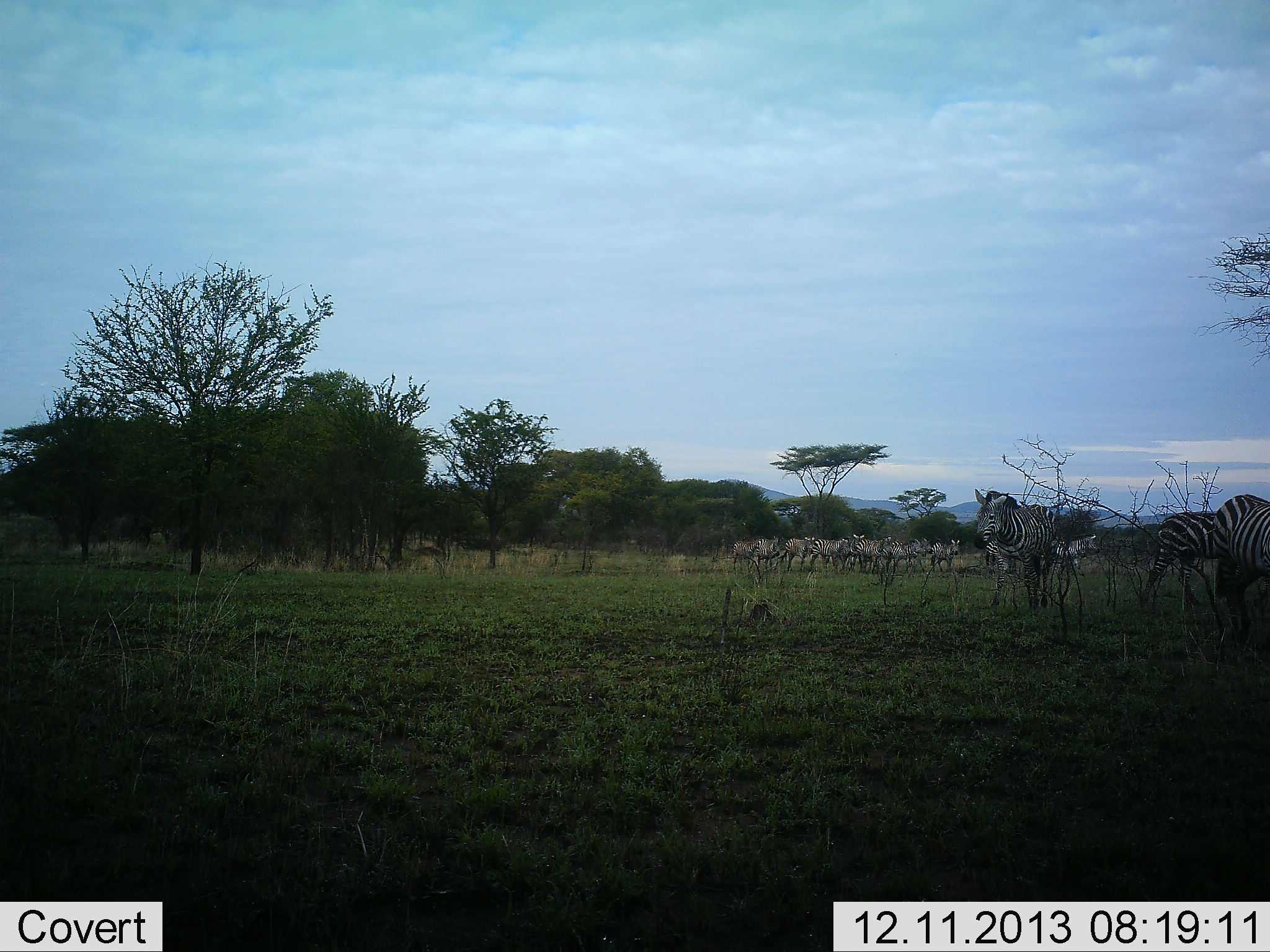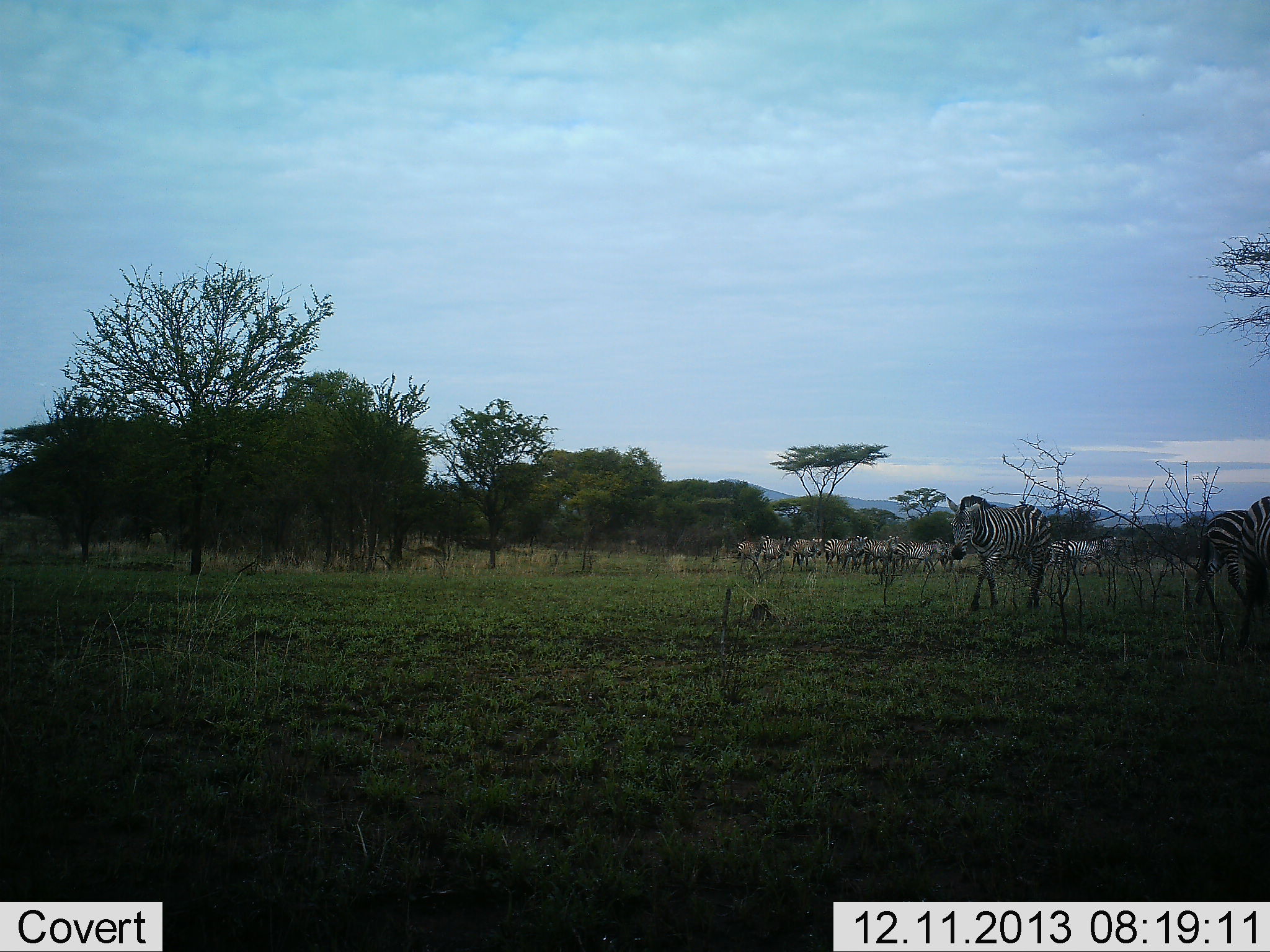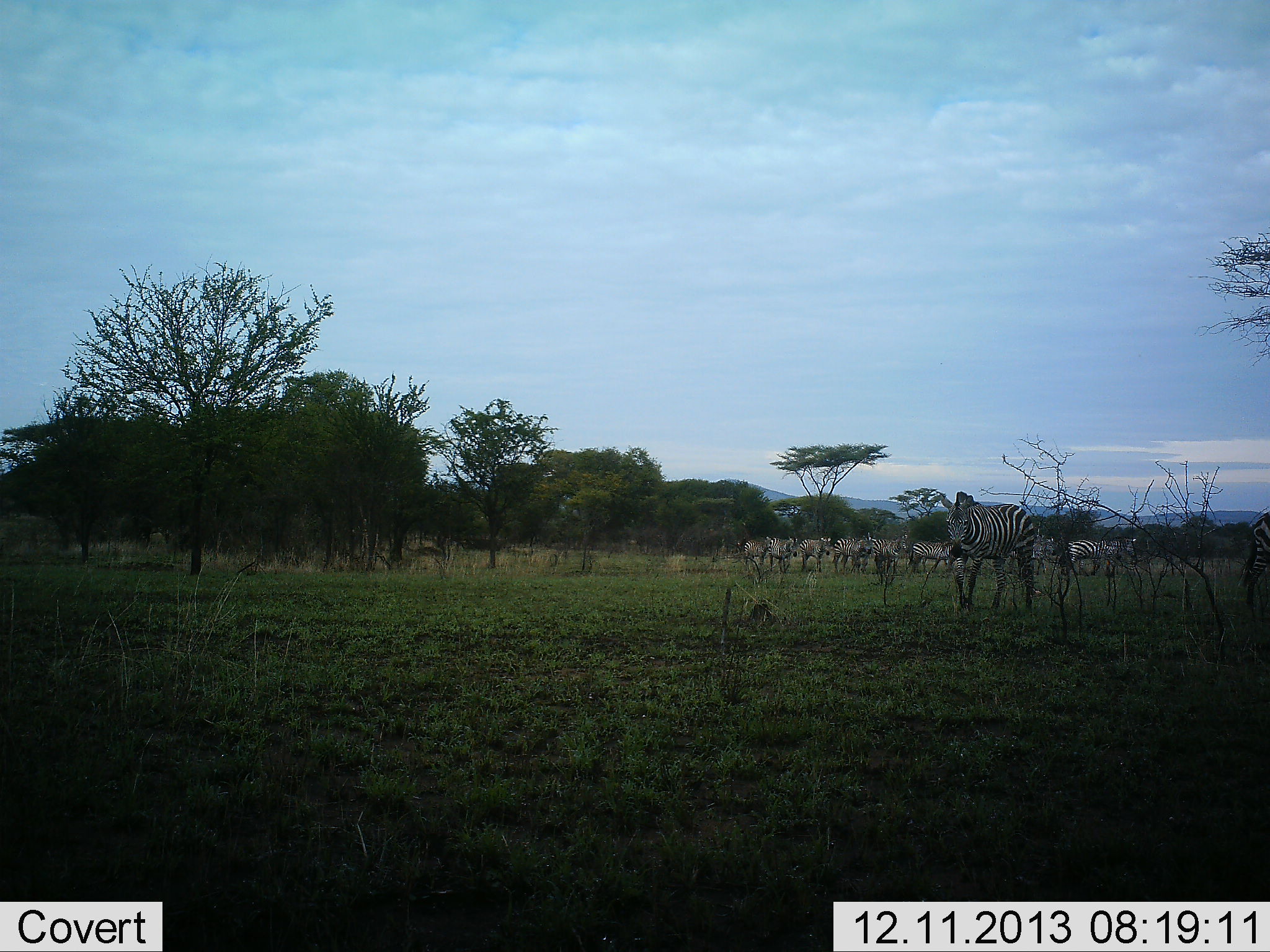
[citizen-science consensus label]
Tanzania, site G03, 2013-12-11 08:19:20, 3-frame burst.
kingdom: Animalia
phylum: Chordata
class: Mammalia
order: Perissodactyla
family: Equidae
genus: Equus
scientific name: Equus quagga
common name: plains zebra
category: zebra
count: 11-50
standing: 10%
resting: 0%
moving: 100%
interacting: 0%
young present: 0%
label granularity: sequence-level